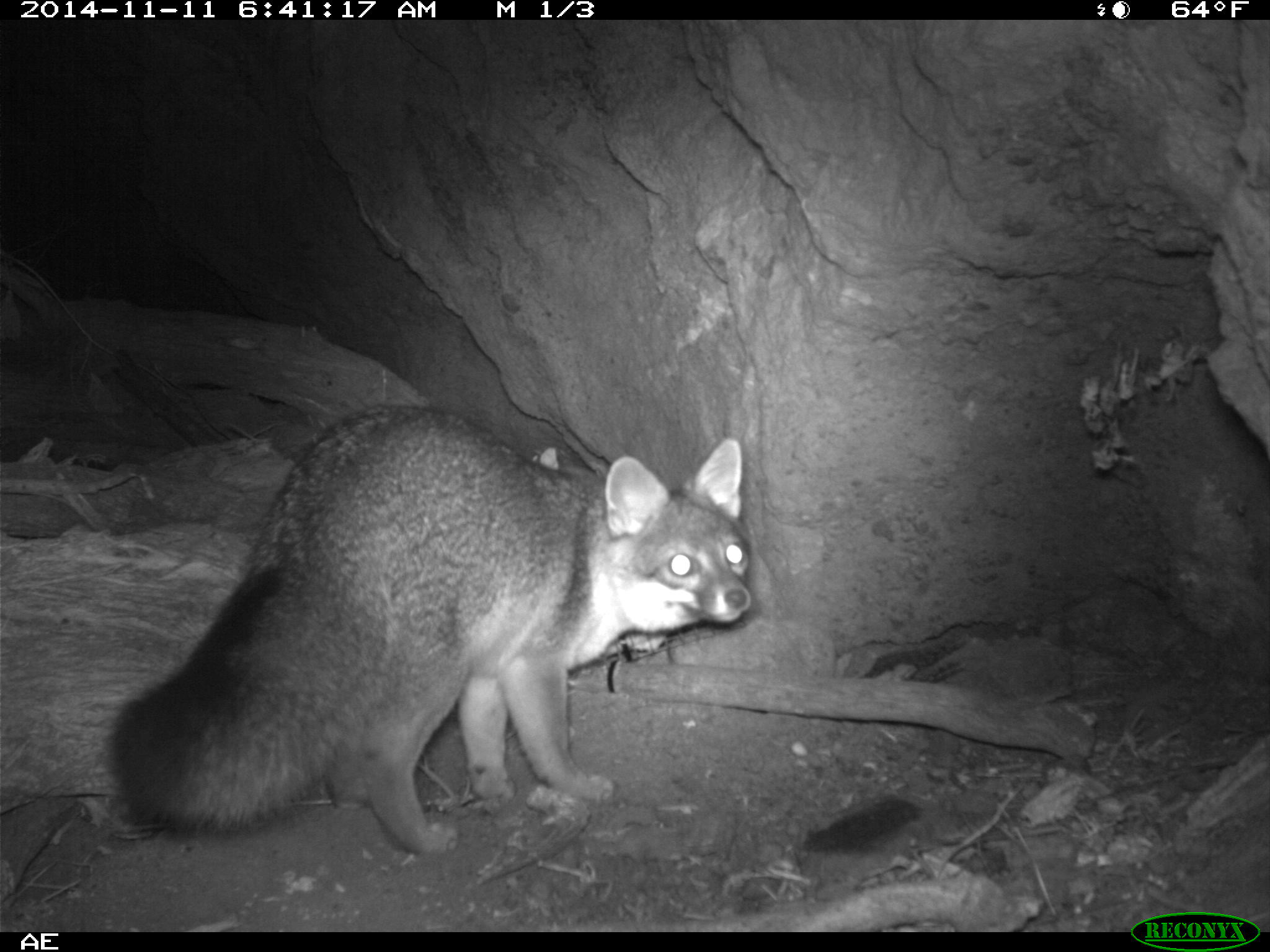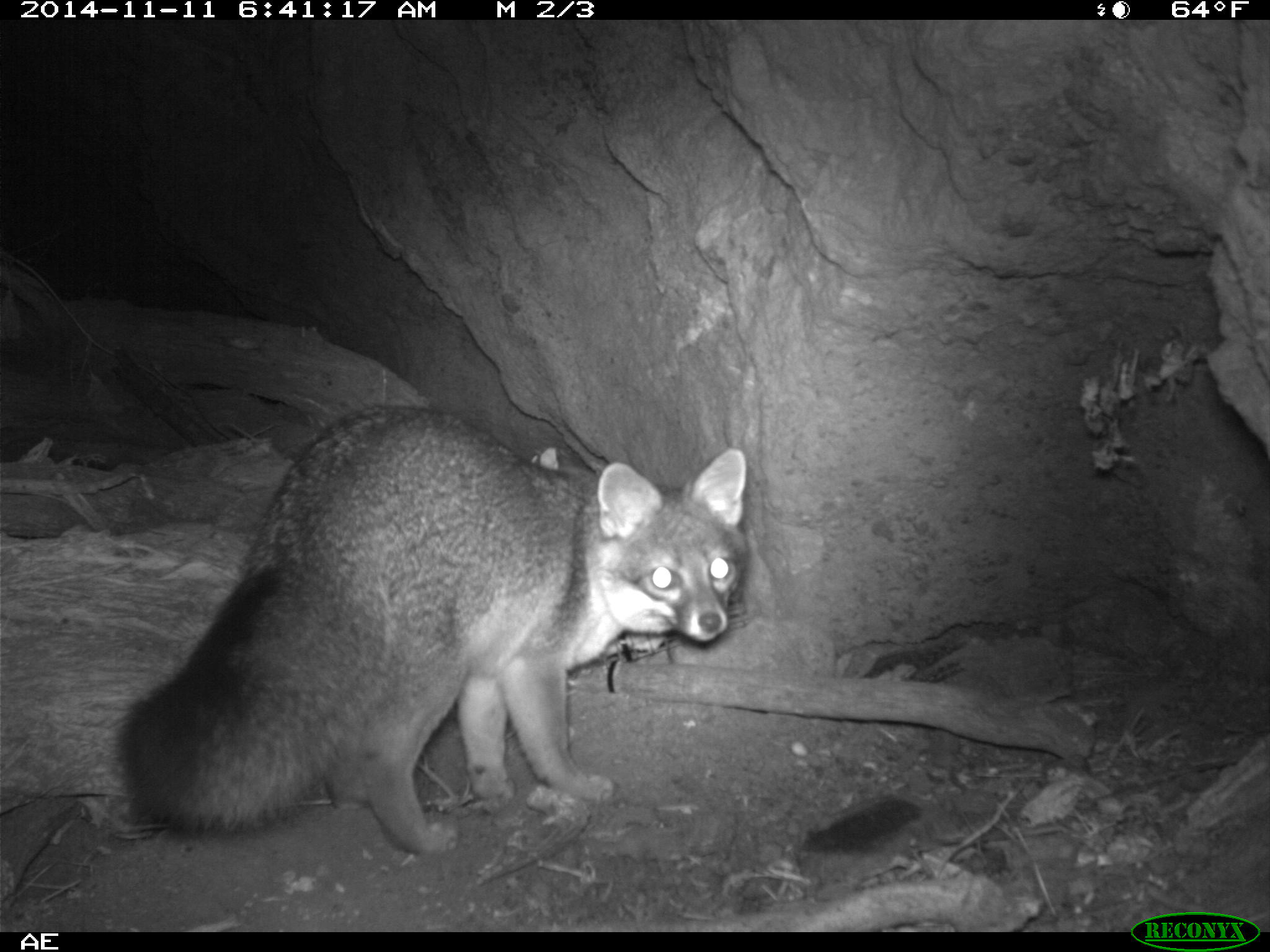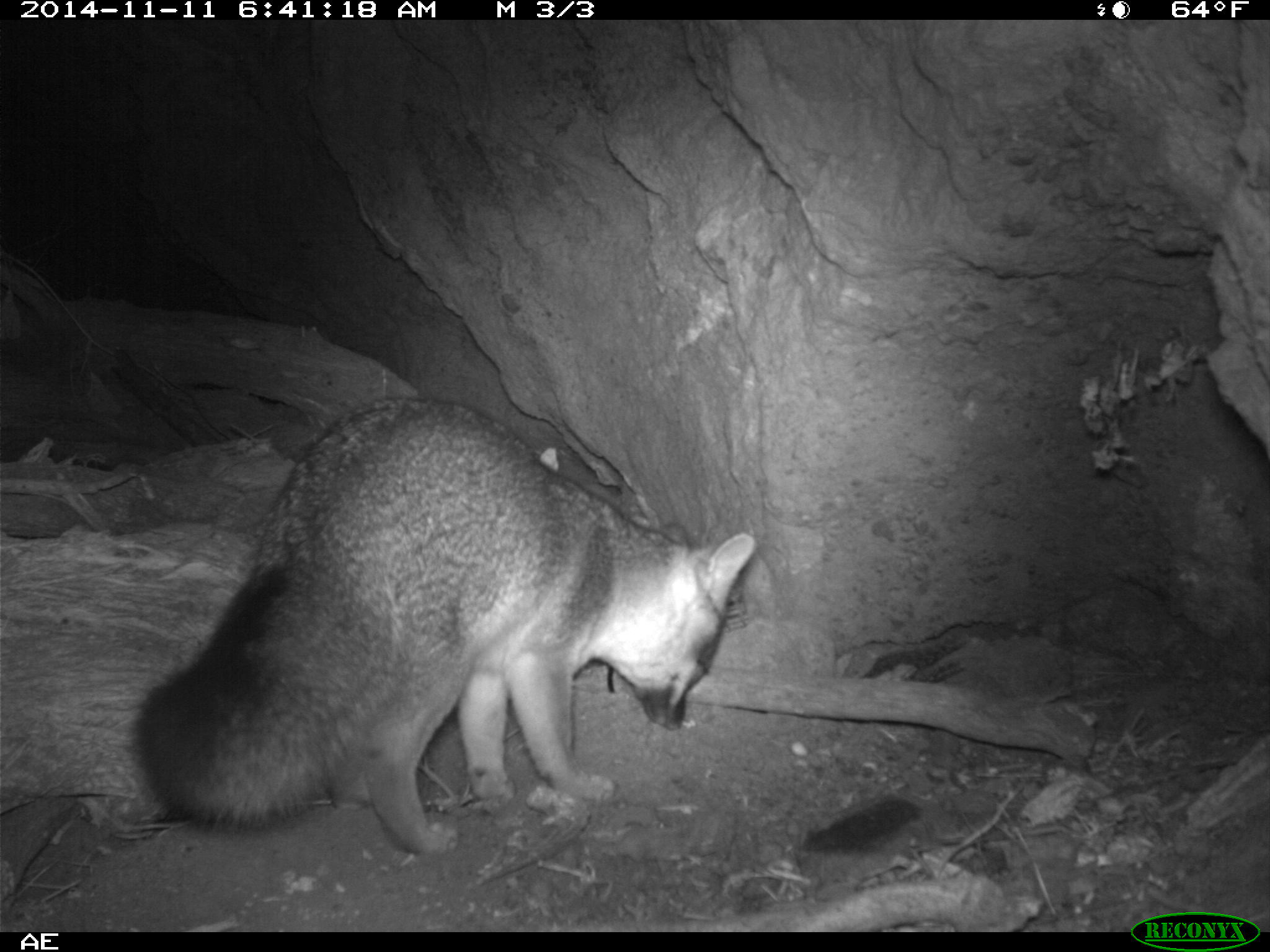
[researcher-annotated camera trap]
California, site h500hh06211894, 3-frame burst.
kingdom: Animalia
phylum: Chordata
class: Mammalia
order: Carnivora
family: Canidae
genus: Urocyon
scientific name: Urocyon littoralis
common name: island fox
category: fox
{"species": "fox (island fox) (Urocyon littoralis)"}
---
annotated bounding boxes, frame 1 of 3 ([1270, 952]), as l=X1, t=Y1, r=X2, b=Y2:
fox: l=107, t=407, r=750, b=853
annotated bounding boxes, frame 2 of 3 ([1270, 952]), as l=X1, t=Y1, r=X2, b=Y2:
fox: l=112, t=404, r=748, b=855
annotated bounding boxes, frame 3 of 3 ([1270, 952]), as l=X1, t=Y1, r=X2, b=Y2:
fox: l=130, t=398, r=757, b=854